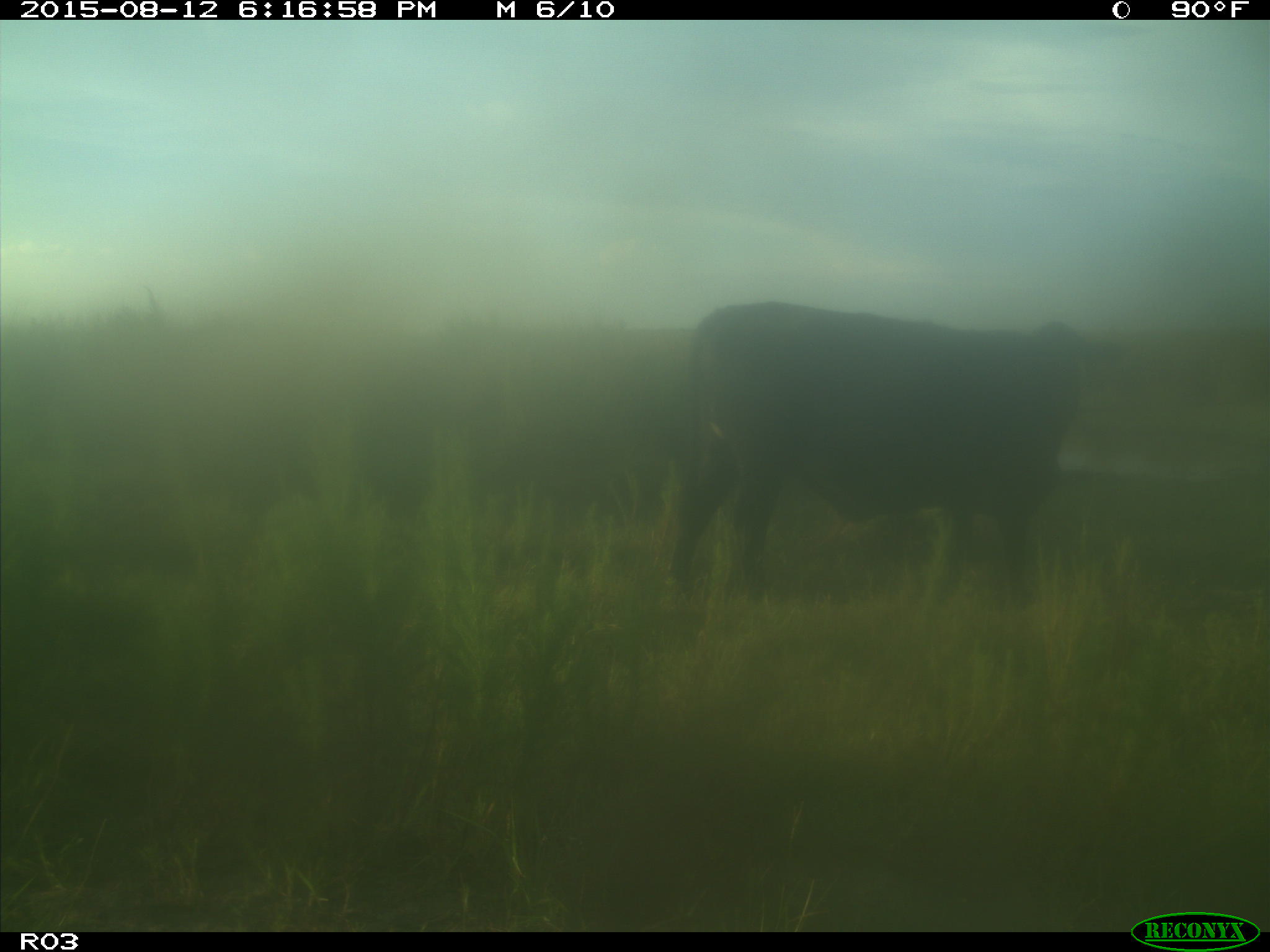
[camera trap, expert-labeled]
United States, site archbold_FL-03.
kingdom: Animalia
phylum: Chordata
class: Mammalia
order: Artiodactyla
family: Bovidae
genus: Bos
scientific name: Bos taurus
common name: domestic cow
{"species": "Bos taurus (domestic cow)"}